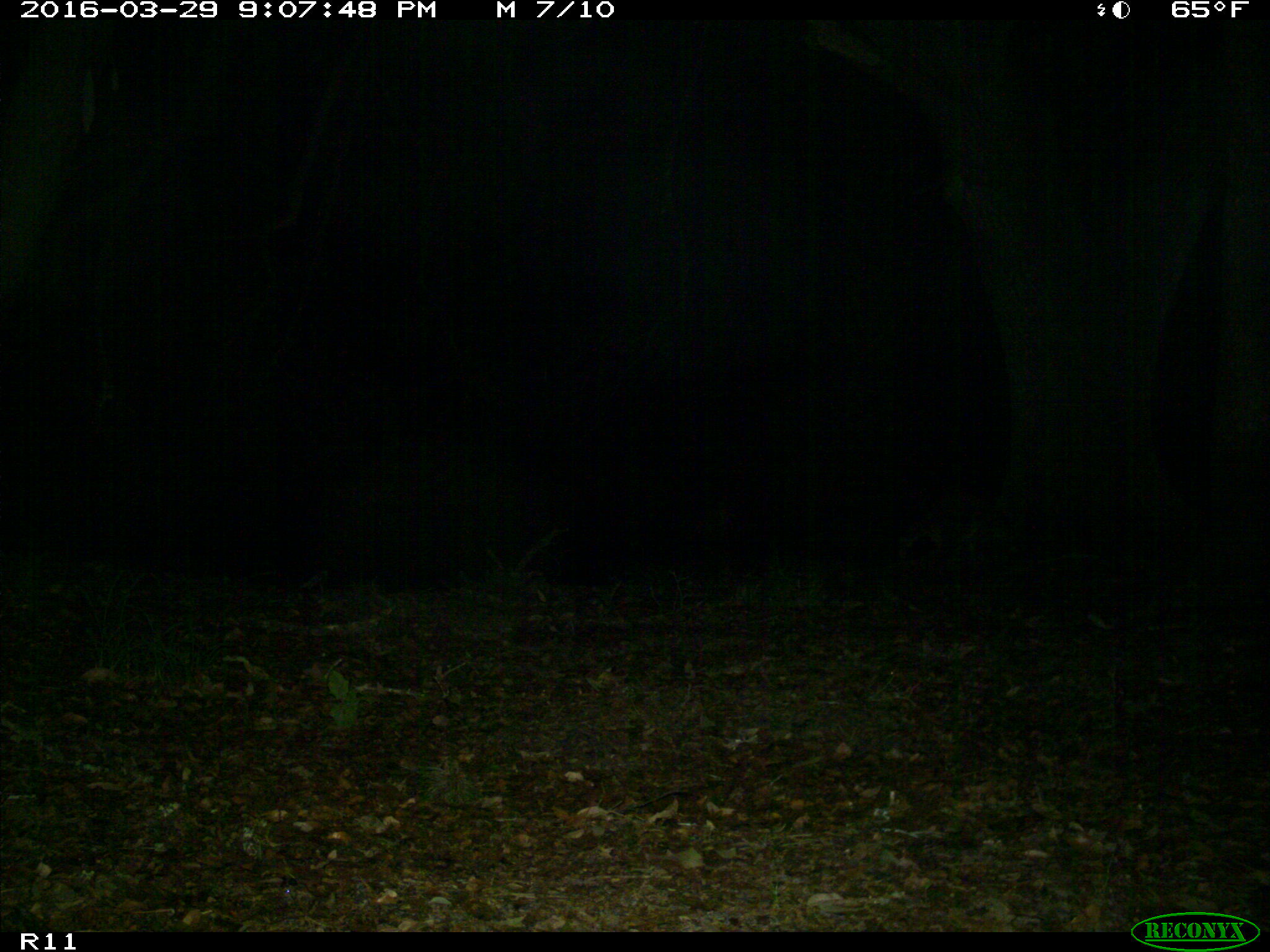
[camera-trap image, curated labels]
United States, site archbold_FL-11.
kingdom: Animalia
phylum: Chordata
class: Mammalia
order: Carnivora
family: Procyonidae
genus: Procyon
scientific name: Procyon lotor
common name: common raccoon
Procyon lotor (common raccoon).